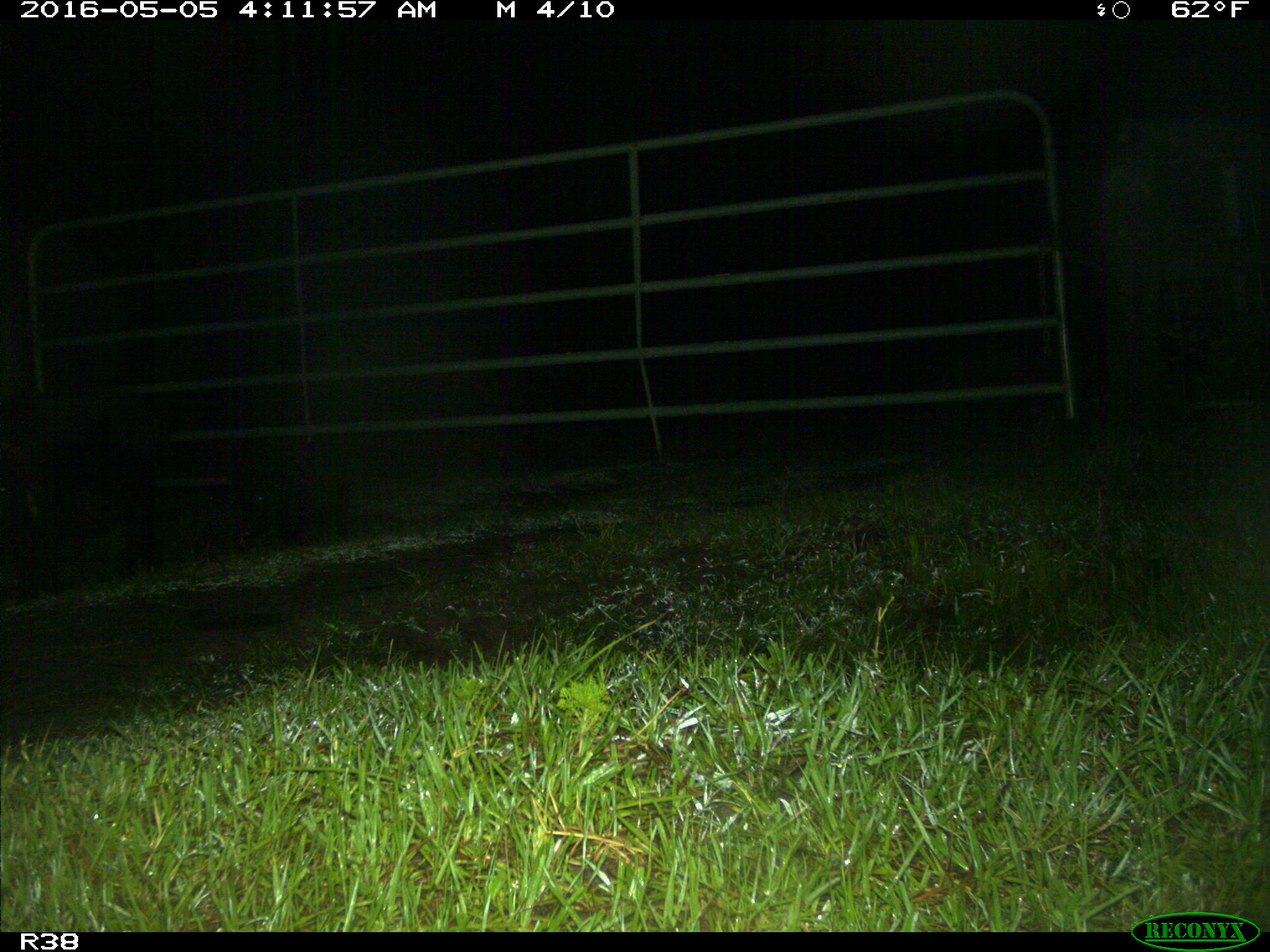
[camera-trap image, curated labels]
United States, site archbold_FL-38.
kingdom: Animalia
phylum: Chordata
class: Mammalia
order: Artiodactyla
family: Suidae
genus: Sus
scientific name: Sus scrofa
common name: wild boar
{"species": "Sus scrofa (wild boar)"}